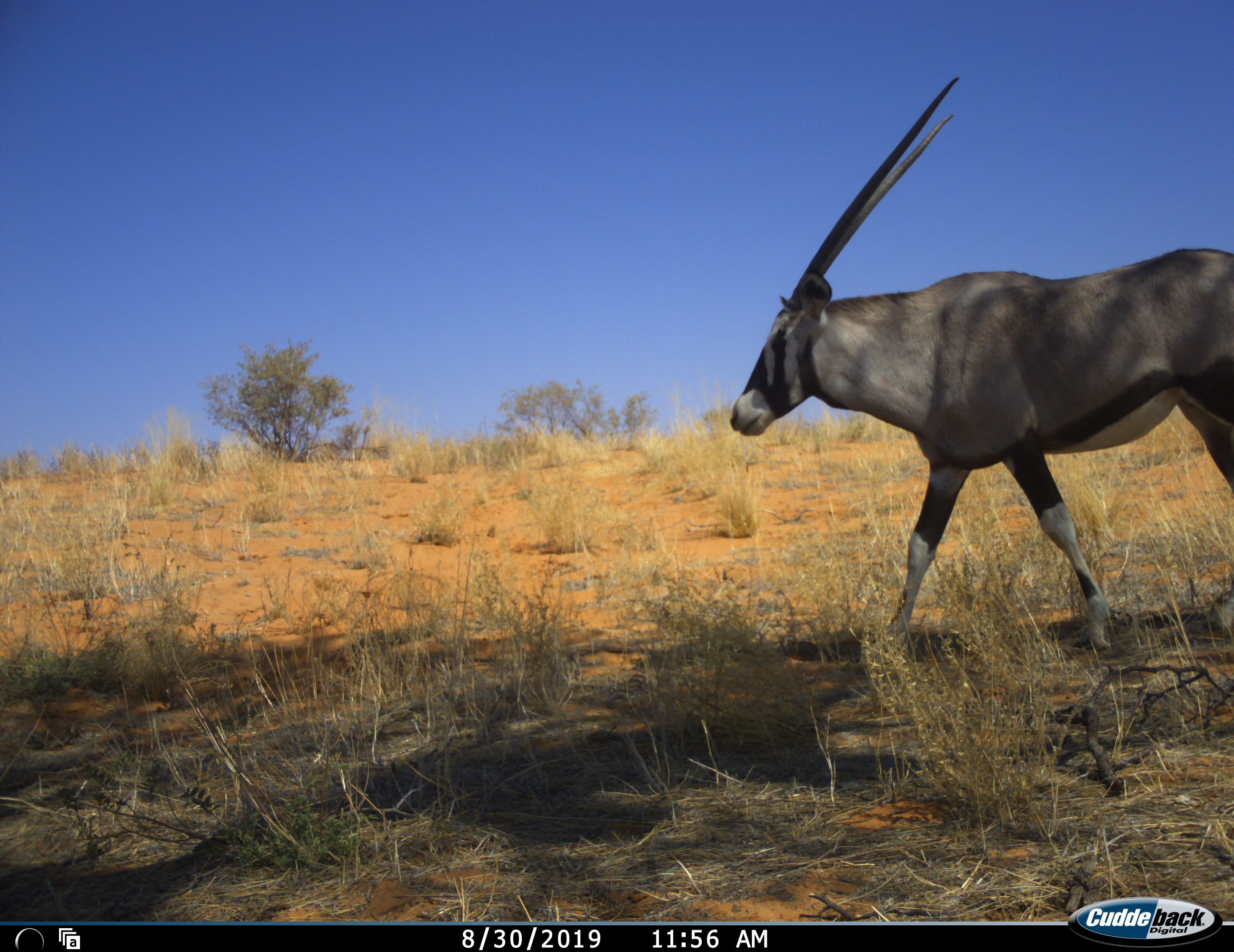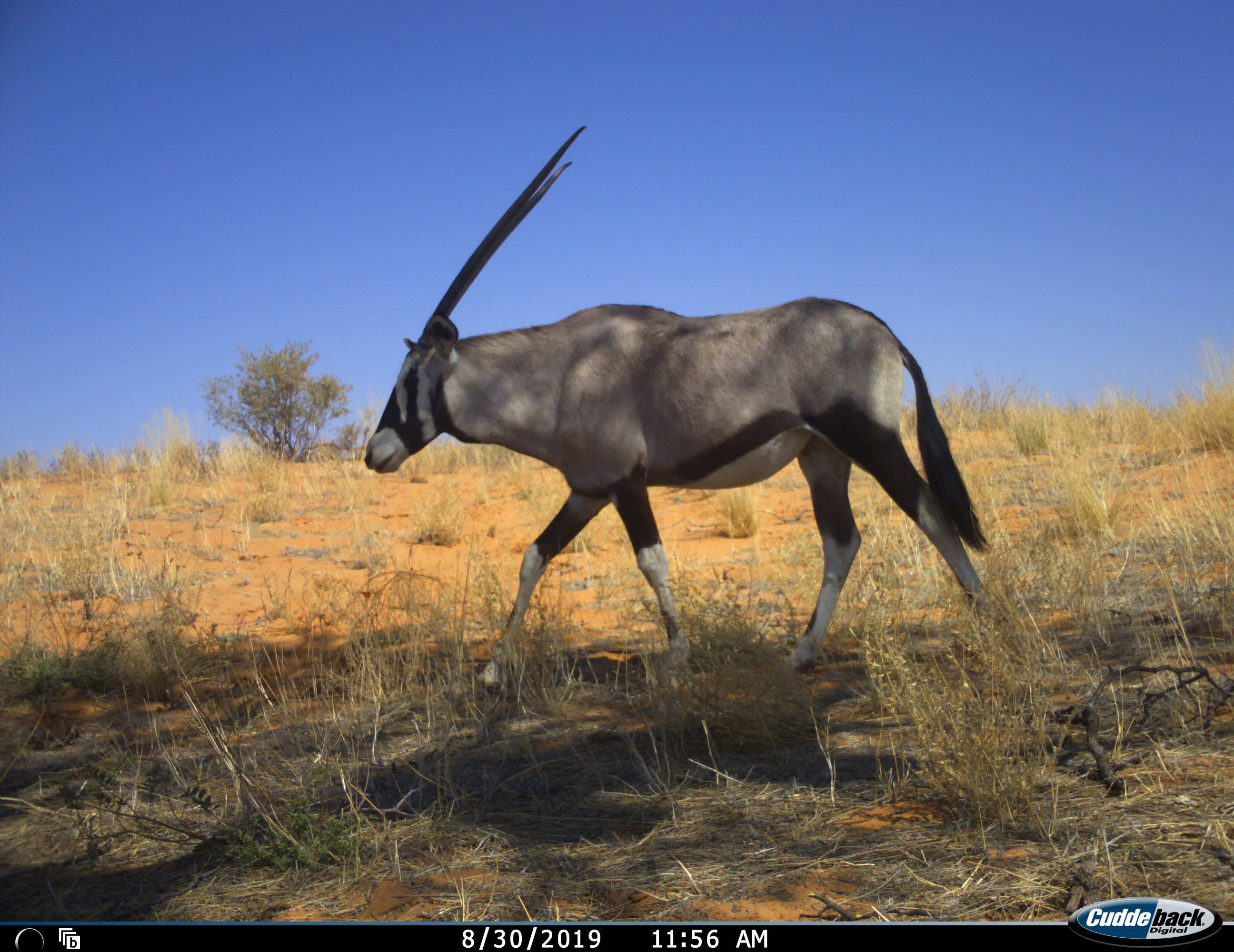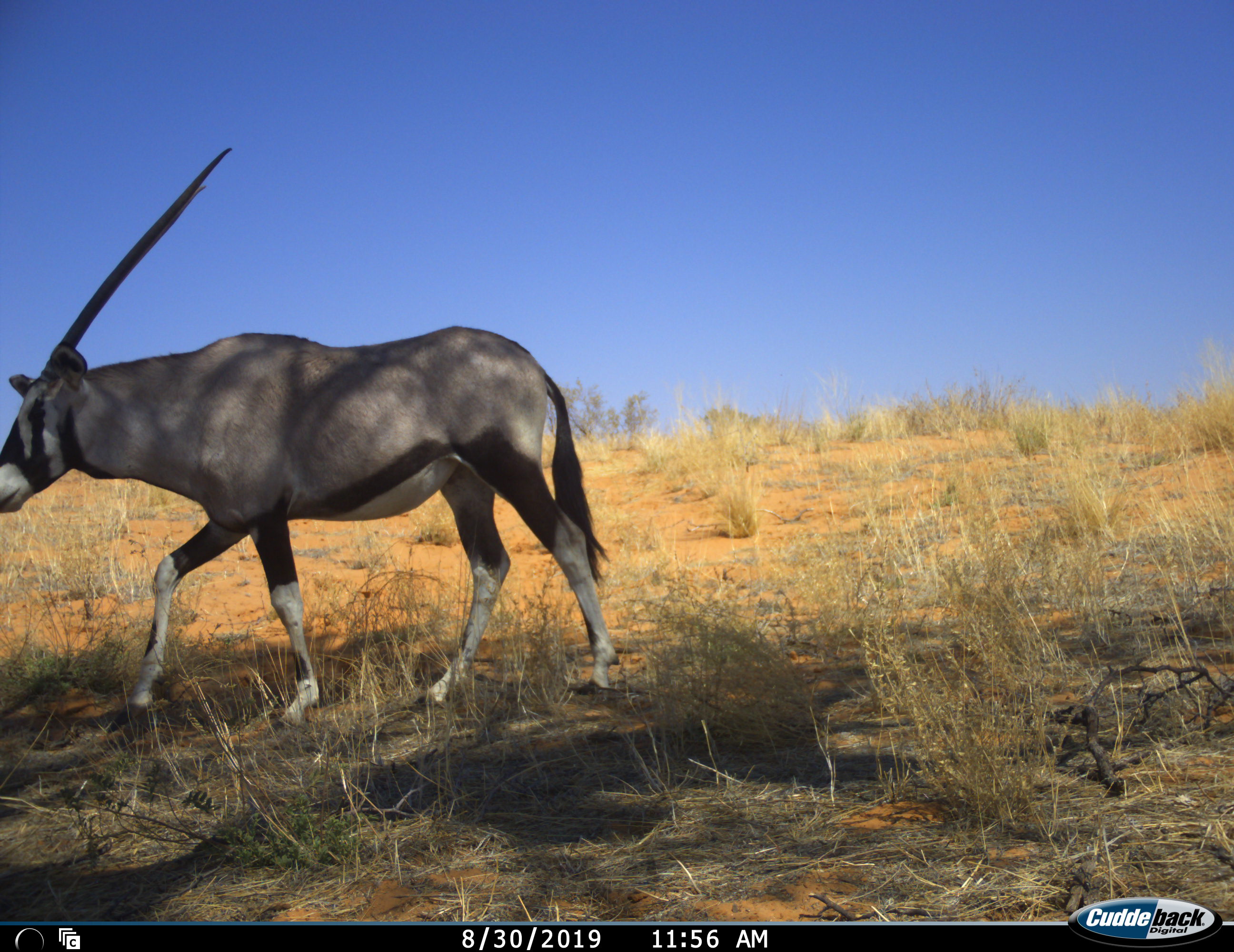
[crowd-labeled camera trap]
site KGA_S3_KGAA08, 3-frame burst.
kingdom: Animalia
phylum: Chordata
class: Mammalia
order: Artiodactyla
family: Bovidae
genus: Oryx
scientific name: Oryx gazella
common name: gemsbok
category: oryx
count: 1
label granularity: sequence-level